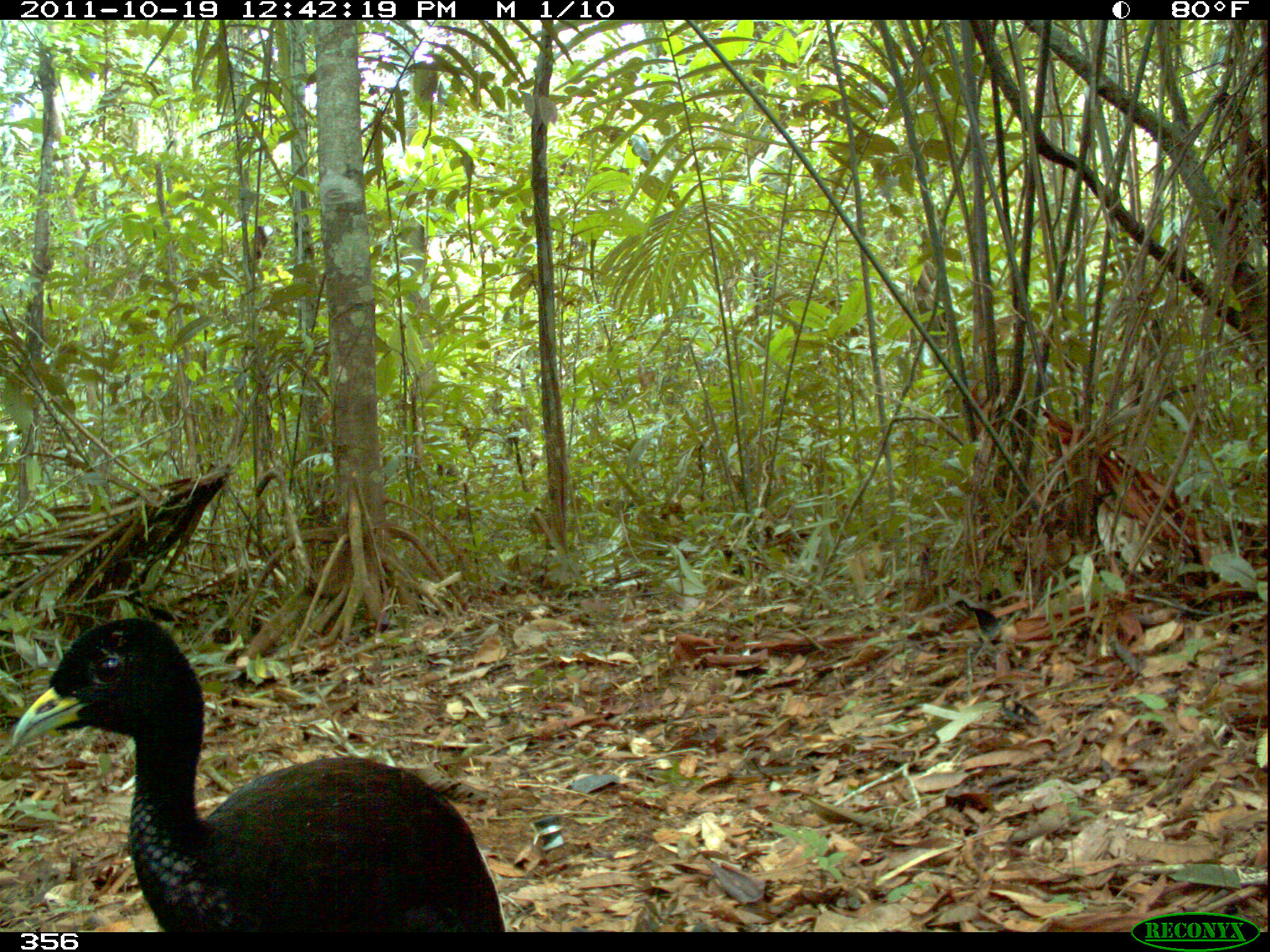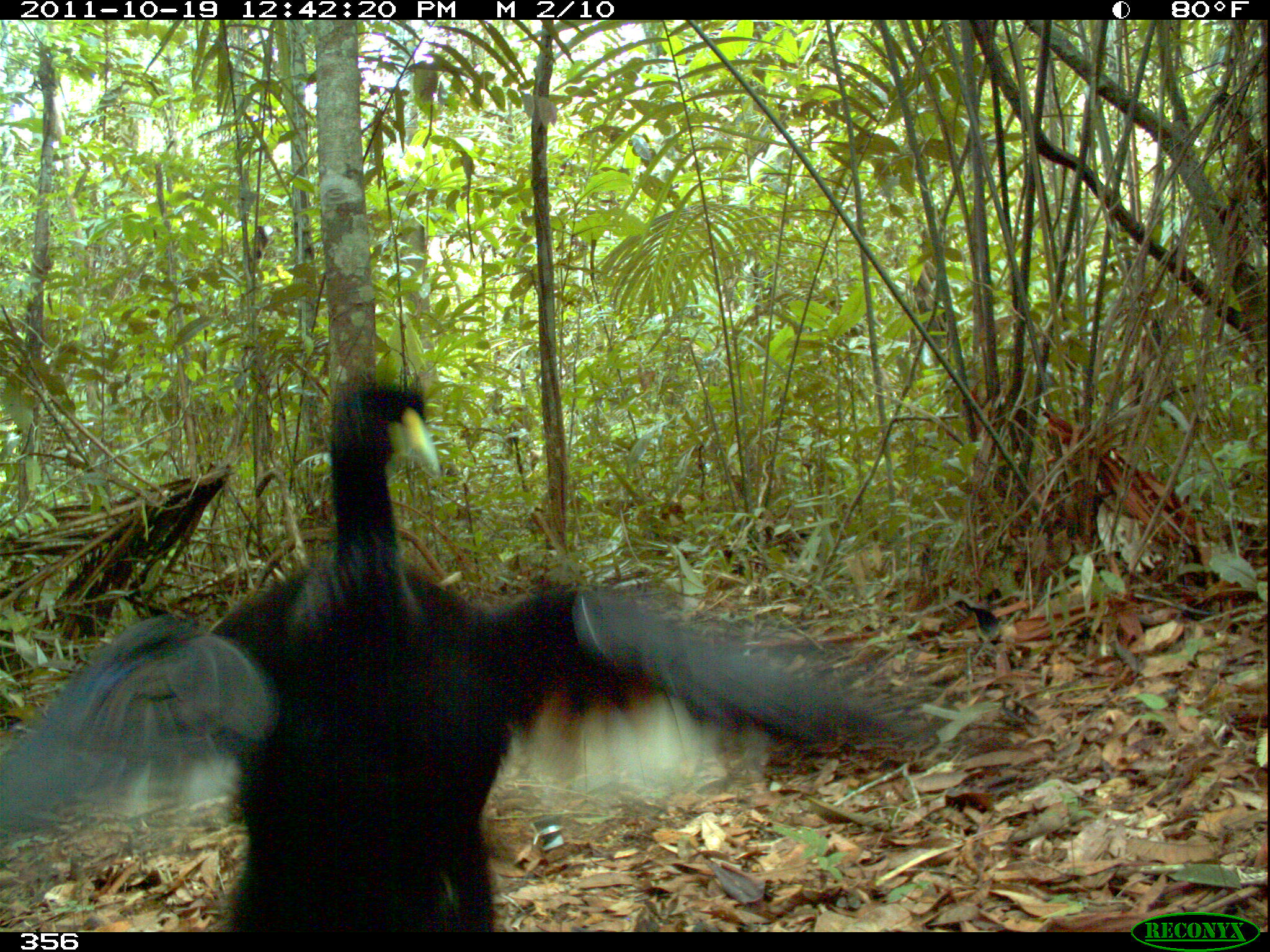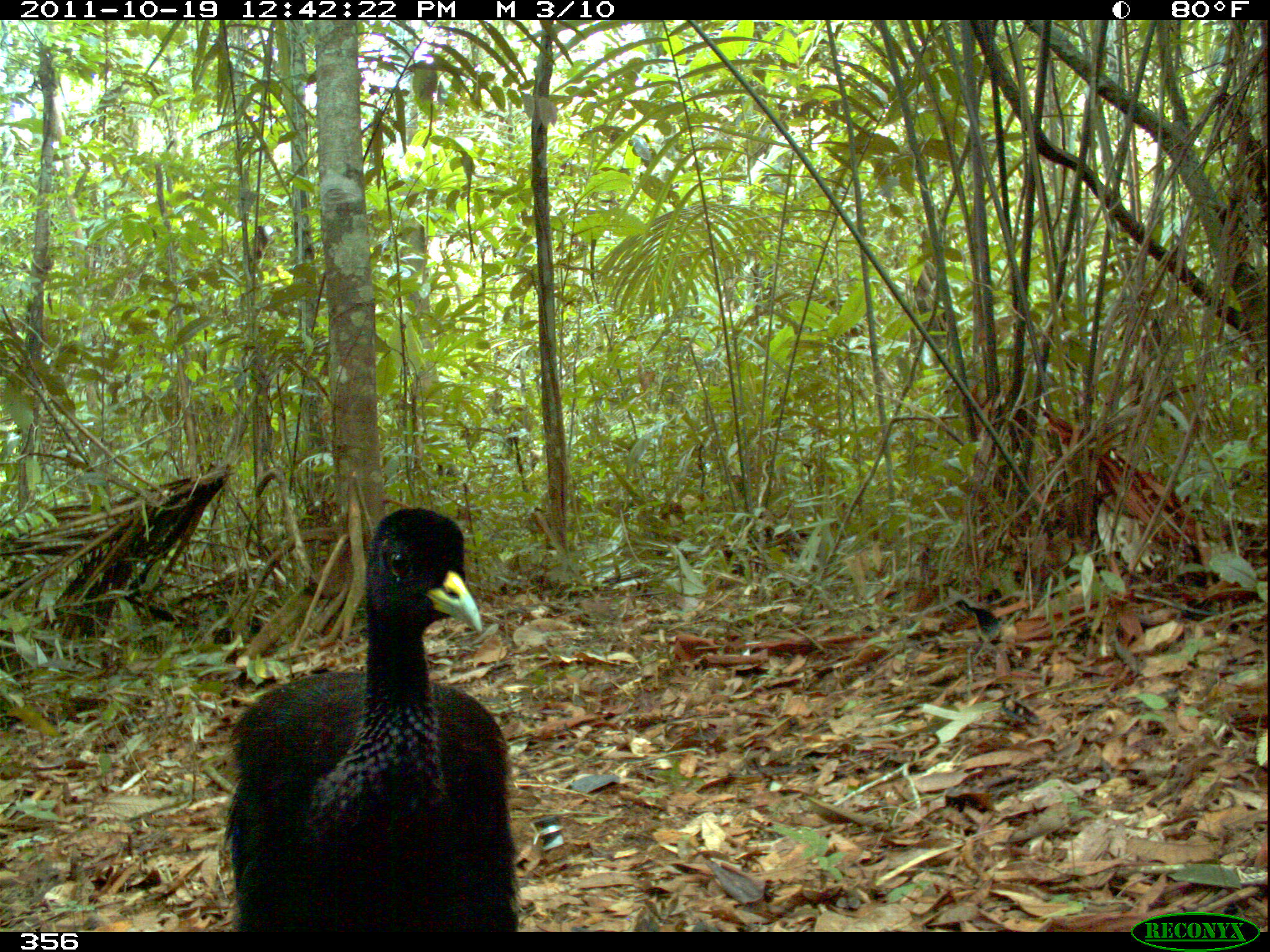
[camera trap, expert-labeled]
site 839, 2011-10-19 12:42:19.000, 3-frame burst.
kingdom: Animalia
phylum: Chordata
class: Aves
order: Gruiformes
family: Psophiidae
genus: Psophia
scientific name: Psophia leucoptera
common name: pale-winged trumpeter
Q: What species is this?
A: Psophia leucoptera (pale-winged trumpeter).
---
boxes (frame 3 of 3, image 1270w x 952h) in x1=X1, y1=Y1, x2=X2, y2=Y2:
psophia leucoptera: x1=221, y1=505, x2=519, y2=932